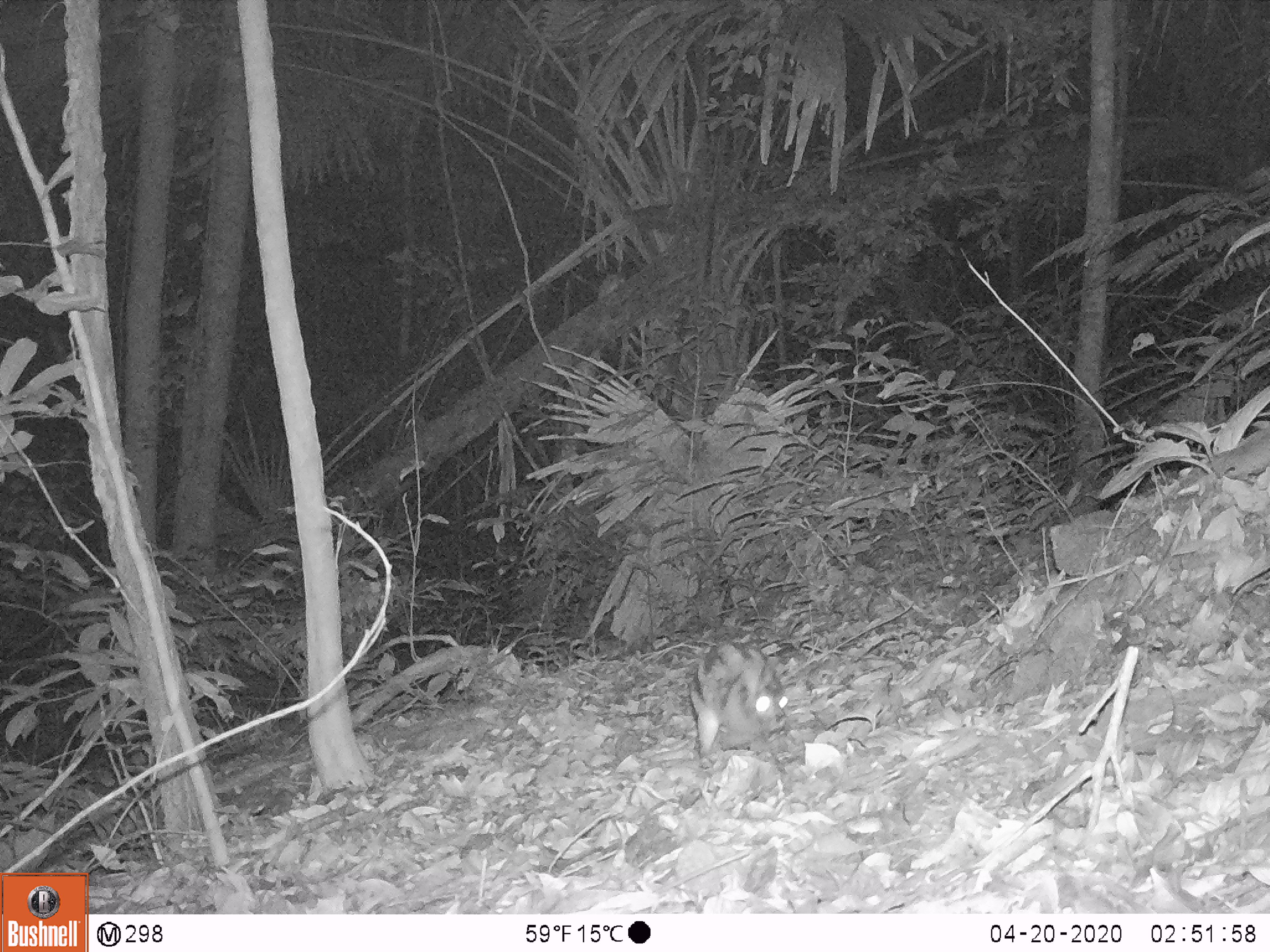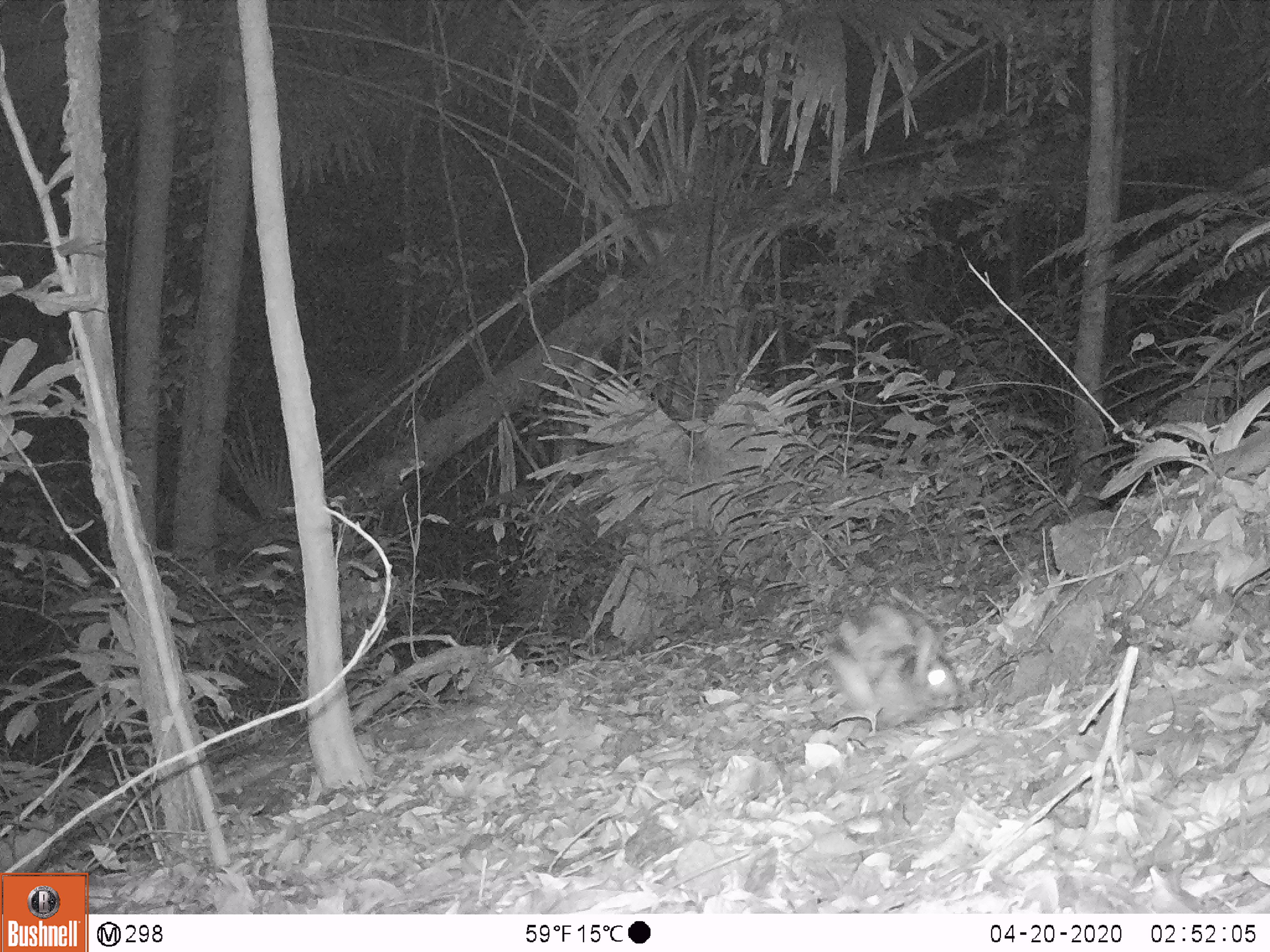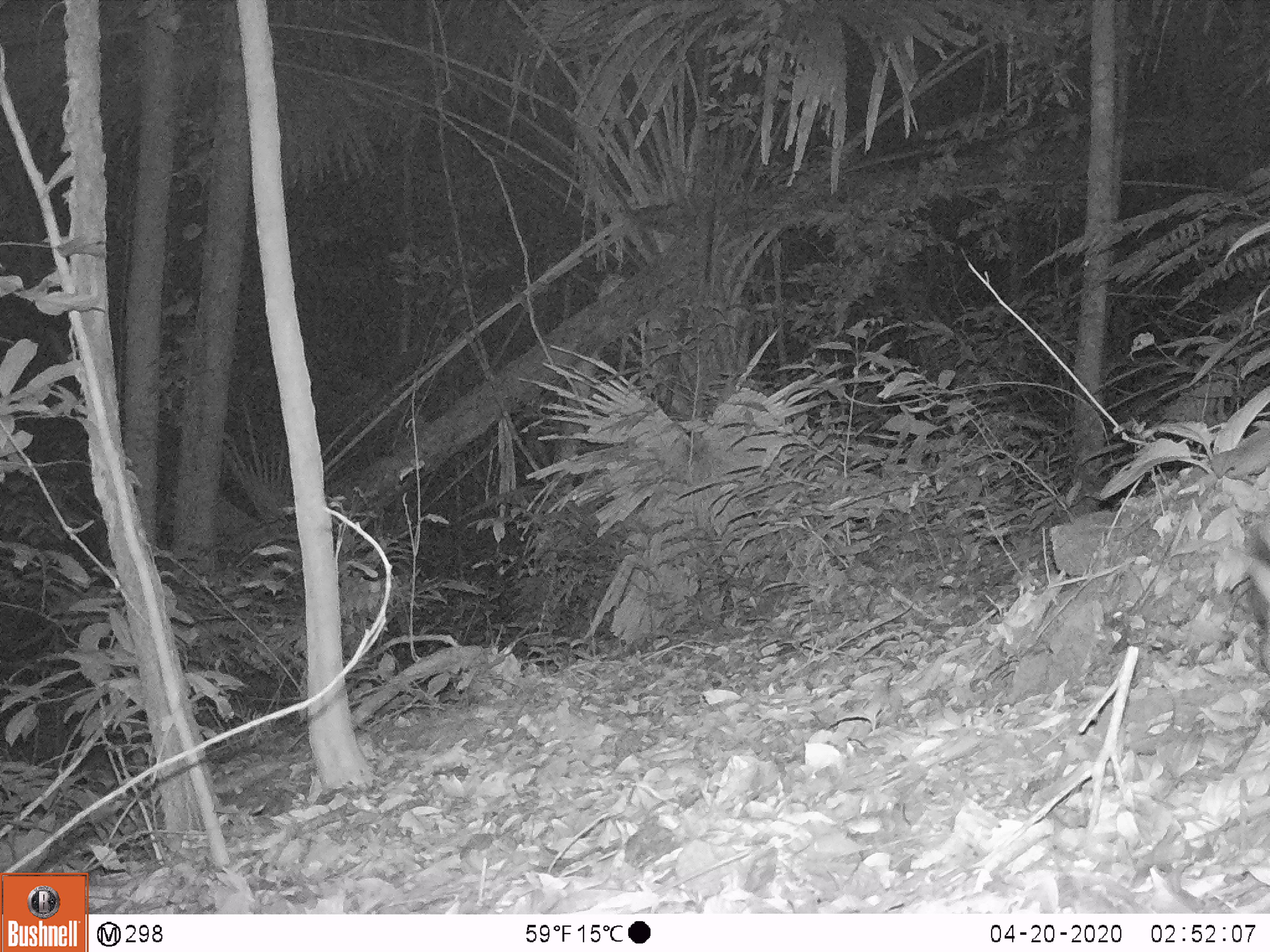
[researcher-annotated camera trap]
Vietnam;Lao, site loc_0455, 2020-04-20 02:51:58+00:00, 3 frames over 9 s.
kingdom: Animalia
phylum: Chordata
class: Mammalia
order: Lagomorpha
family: Leporidae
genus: Nesolagus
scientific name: Nesolagus timminsi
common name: annamite striped rabbit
Annamite striped rabbit (Nesolagus timminsi). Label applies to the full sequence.